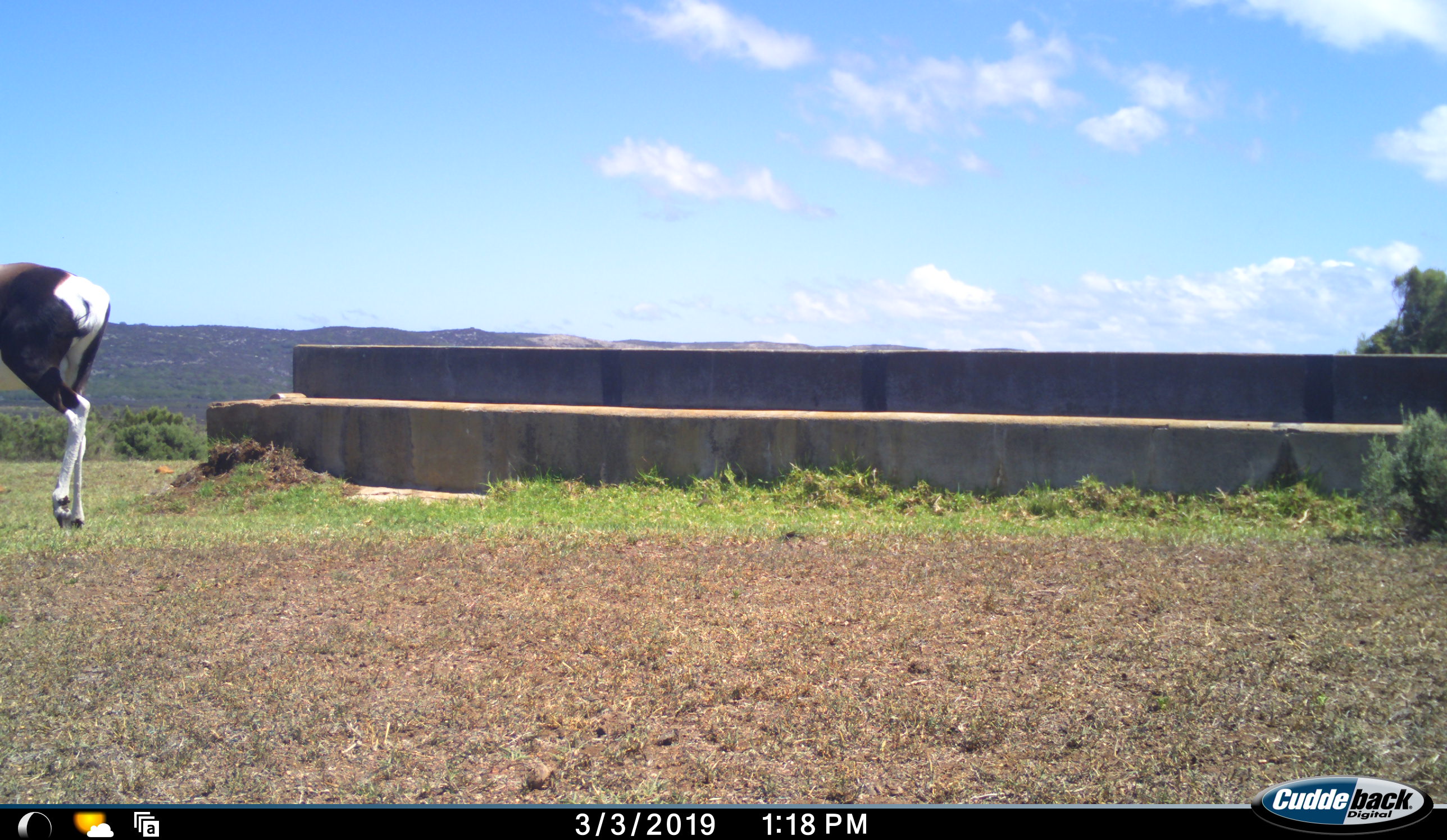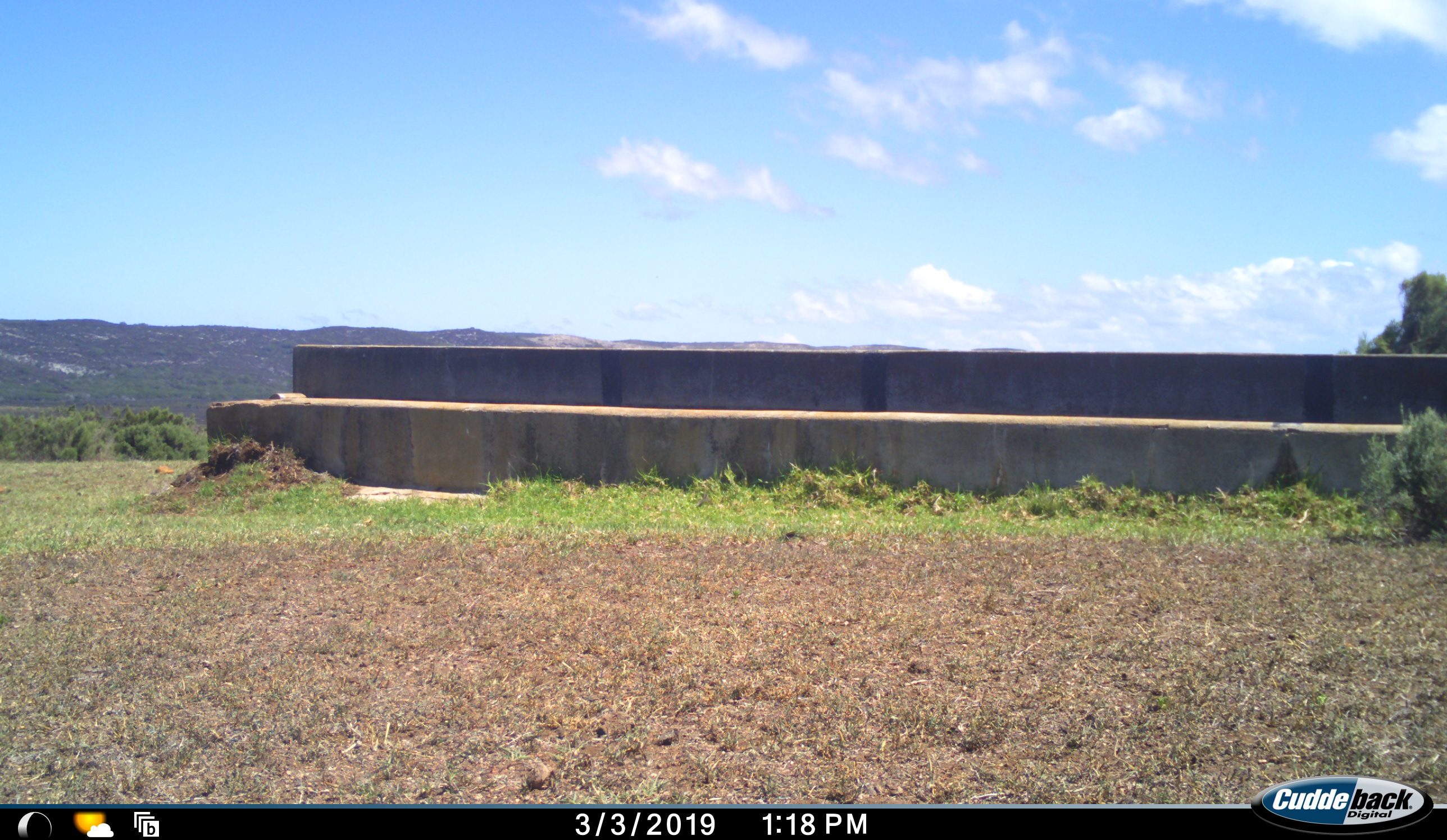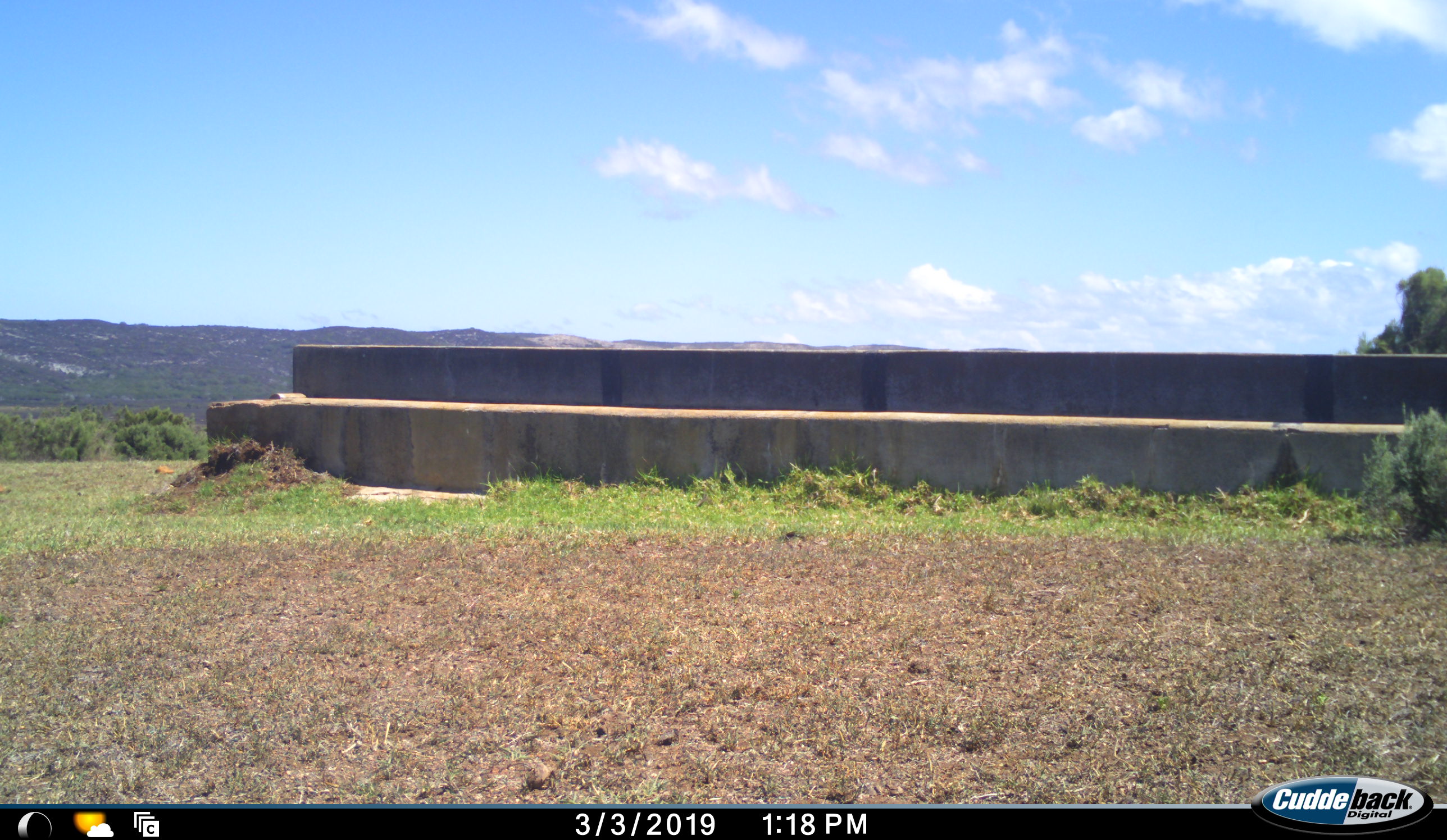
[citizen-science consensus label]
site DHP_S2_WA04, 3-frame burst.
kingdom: Animalia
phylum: Chordata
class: Mammalia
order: Artiodactyla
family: Bovidae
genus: Damaliscus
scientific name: Damaliscus pygargus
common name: bontebok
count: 1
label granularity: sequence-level